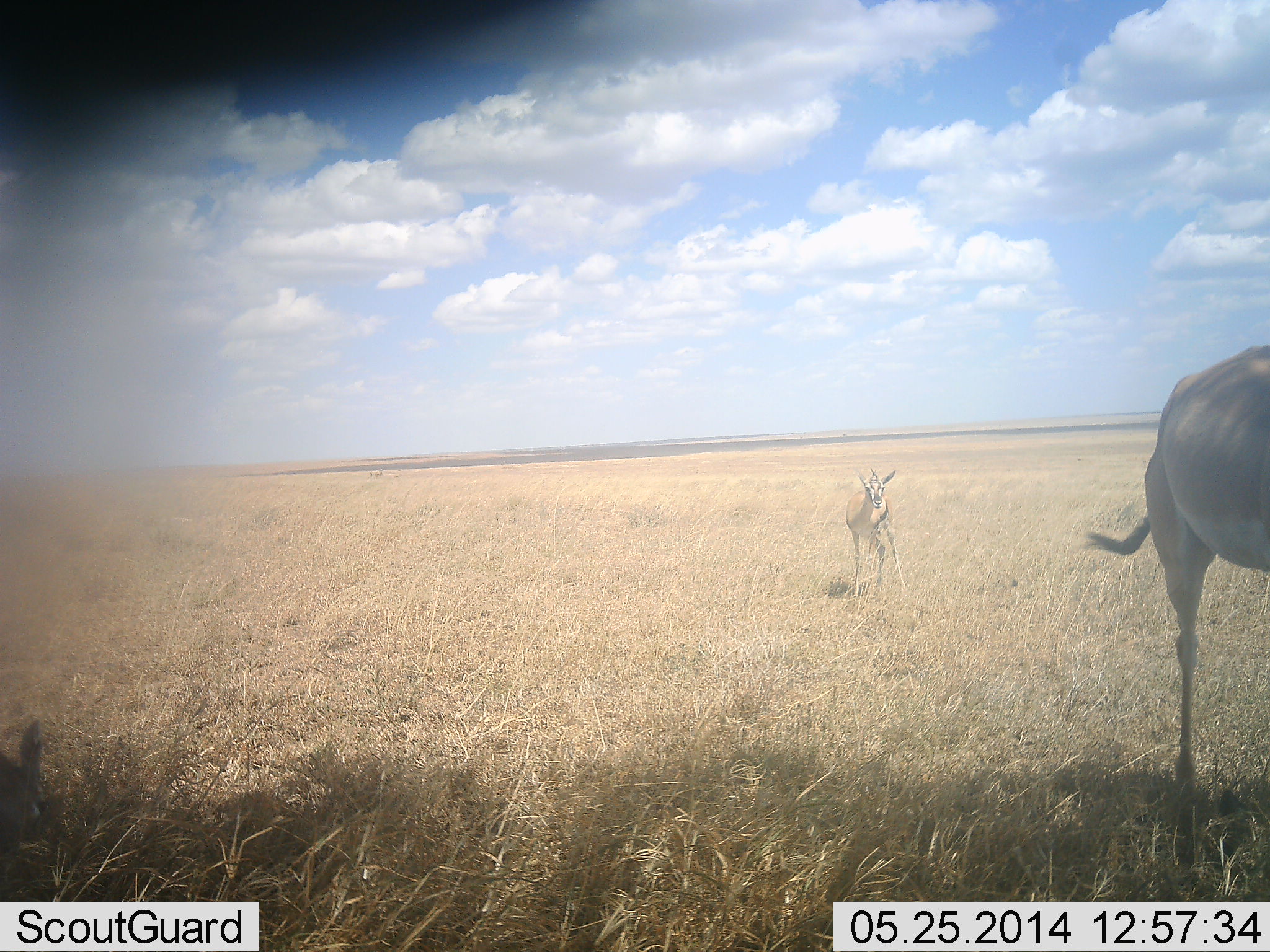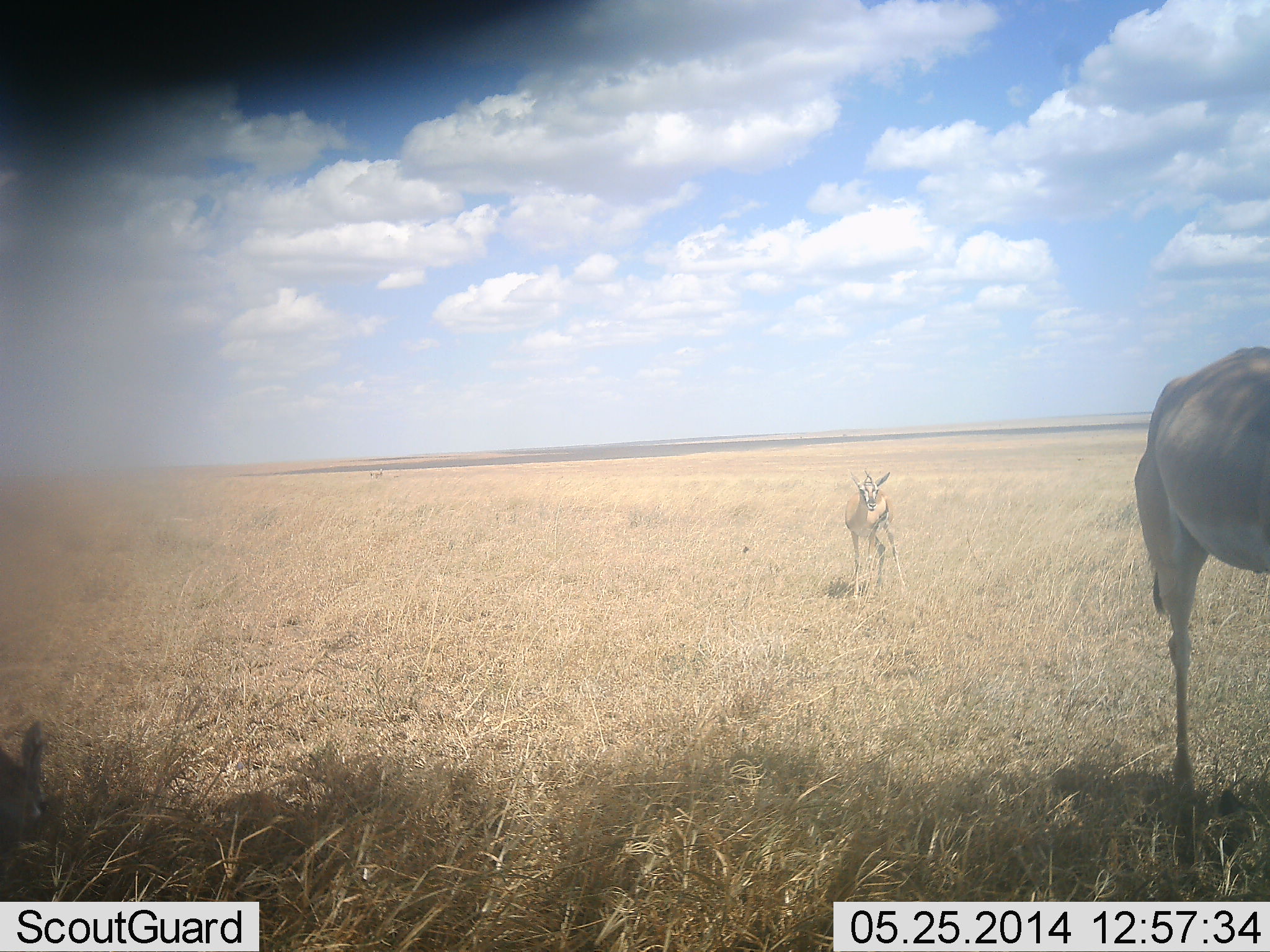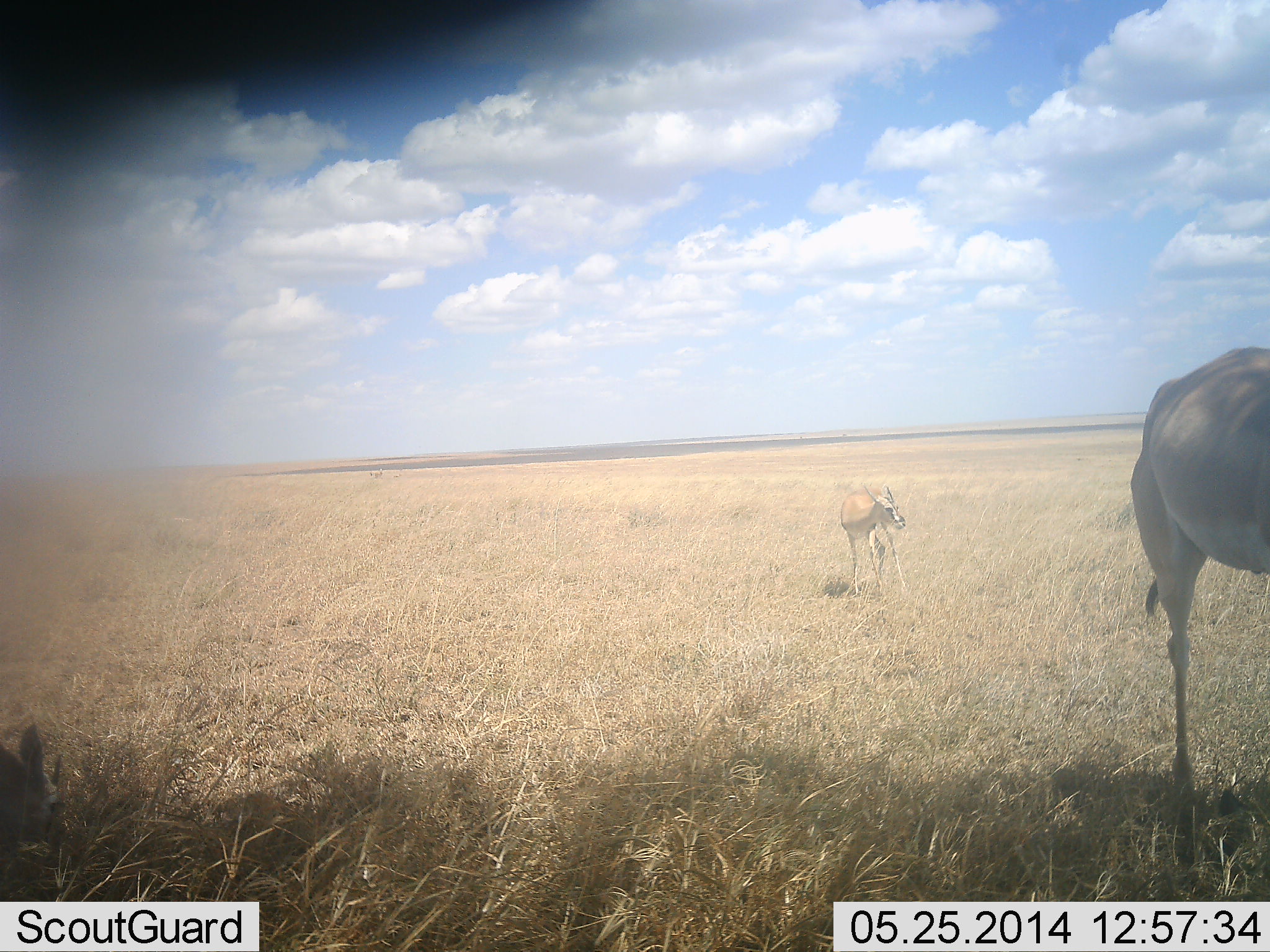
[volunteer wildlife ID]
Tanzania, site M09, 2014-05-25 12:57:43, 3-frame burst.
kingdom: Animalia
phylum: Chordata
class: Mammalia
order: Artiodactyla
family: Bovidae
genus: Nanger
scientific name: Nanger granti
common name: grant's gazelle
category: gazellegrants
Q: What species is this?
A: Gazellegrants (grant's gazelle) (Nanger granti).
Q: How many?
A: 2.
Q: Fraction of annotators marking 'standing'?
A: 100%.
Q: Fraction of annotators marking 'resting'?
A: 0%.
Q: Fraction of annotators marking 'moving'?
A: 0%.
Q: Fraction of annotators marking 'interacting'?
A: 0%.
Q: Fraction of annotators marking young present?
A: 15%.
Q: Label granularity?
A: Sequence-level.